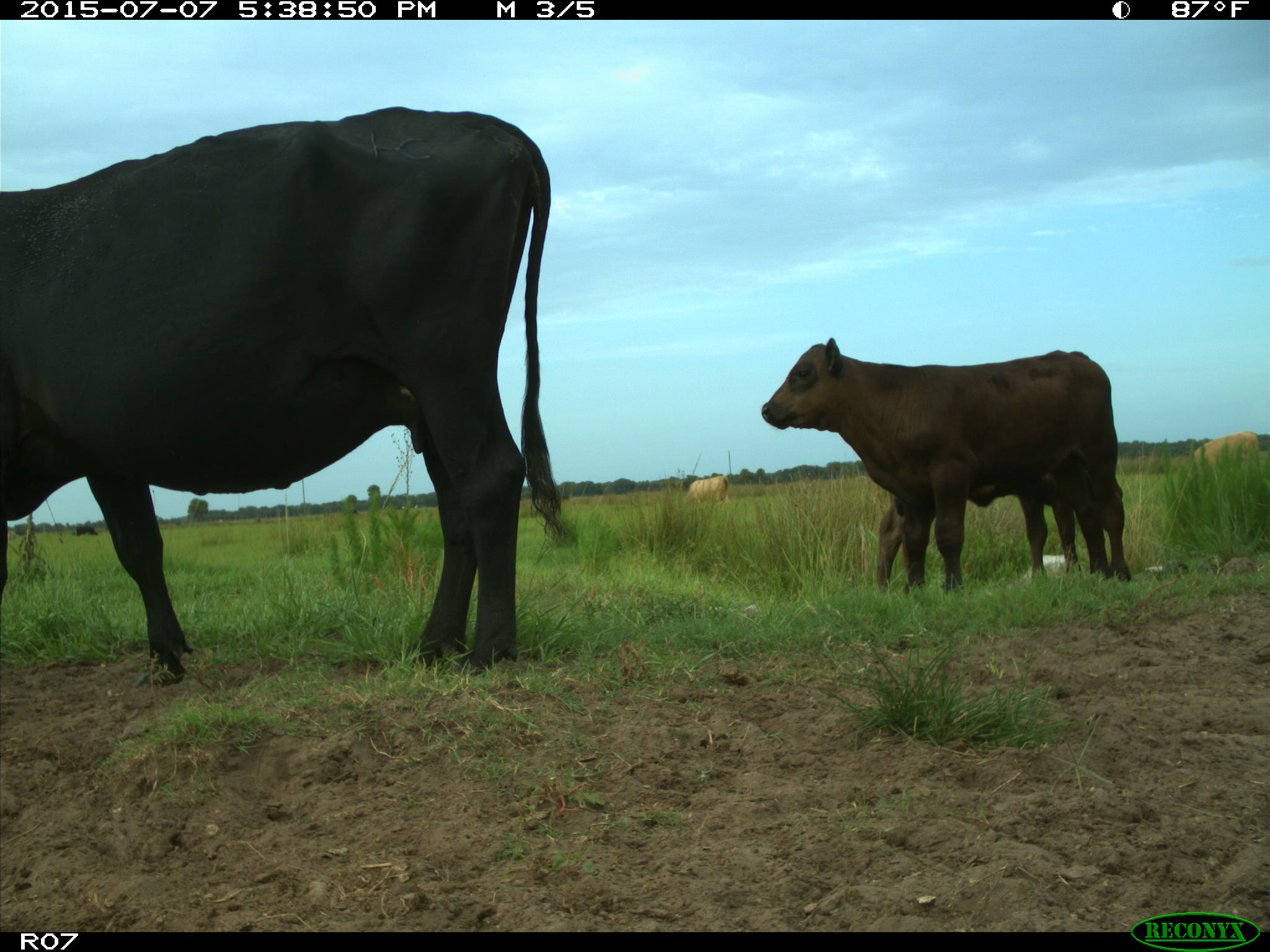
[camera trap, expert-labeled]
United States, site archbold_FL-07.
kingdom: Animalia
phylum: Chordata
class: Mammalia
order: Artiodactyla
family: Bovidae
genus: Bos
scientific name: Bos taurus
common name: domestic cow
Bos taurus (domestic cow).